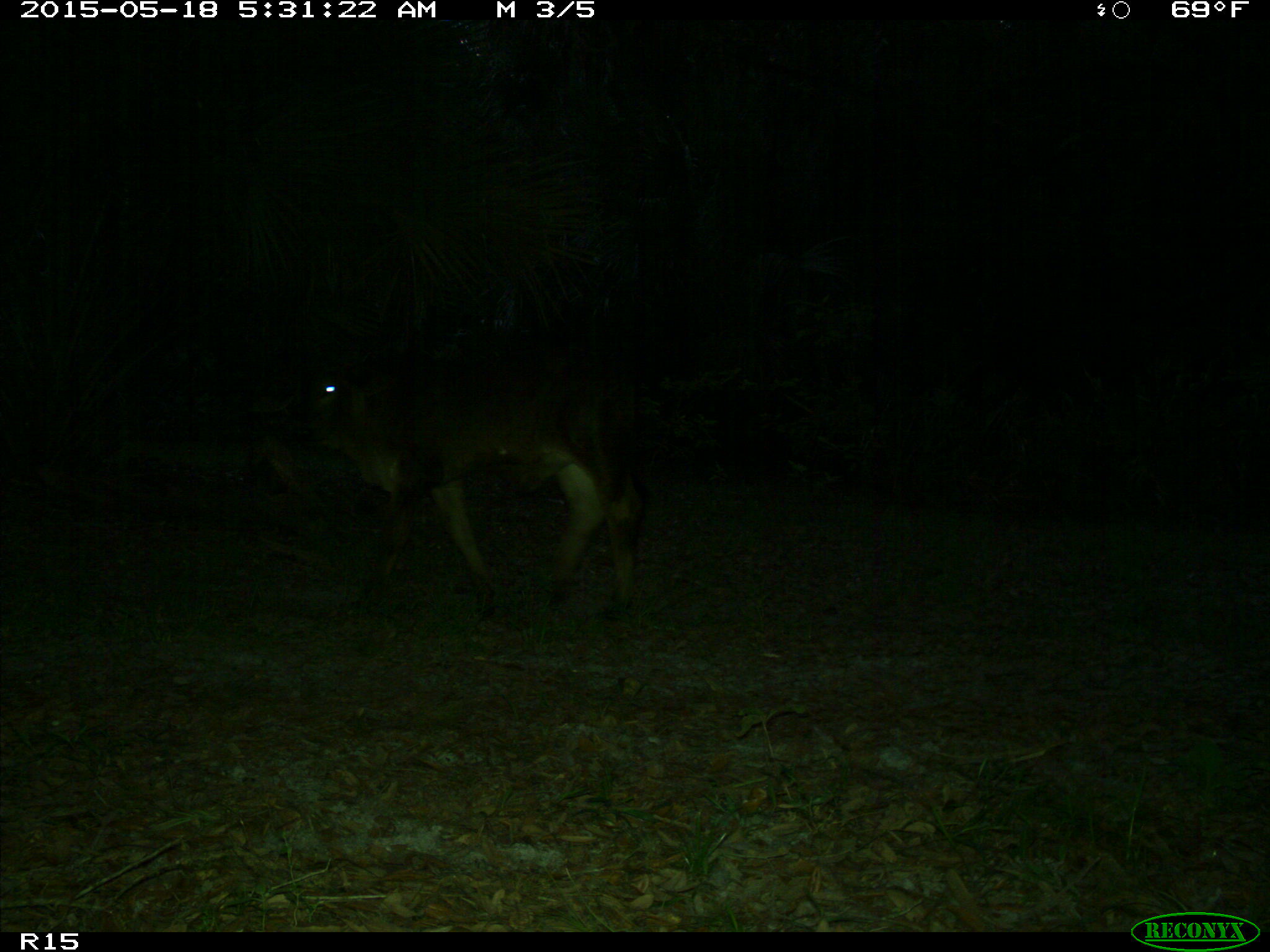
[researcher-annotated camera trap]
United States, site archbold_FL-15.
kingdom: Animalia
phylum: Chordata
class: Mammalia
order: Artiodactyla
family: Bovidae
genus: Bos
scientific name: Bos taurus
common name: domestic cow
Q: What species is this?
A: Bos taurus (domestic cow).